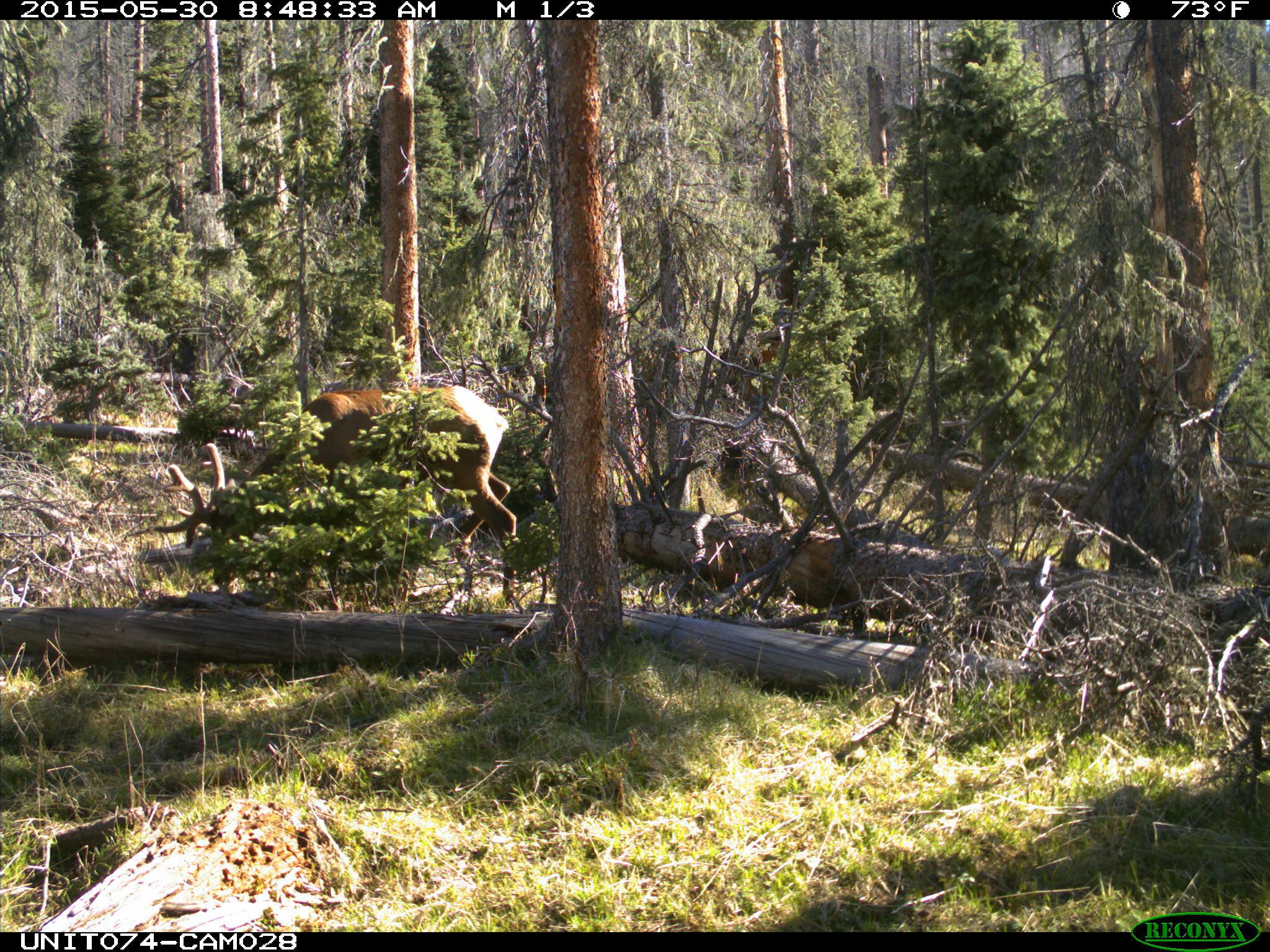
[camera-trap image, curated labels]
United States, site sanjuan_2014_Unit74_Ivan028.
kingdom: Animalia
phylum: Chordata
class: Mammalia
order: Artiodactyla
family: Cervidae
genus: Cervus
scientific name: Cervus elaphus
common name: red deer